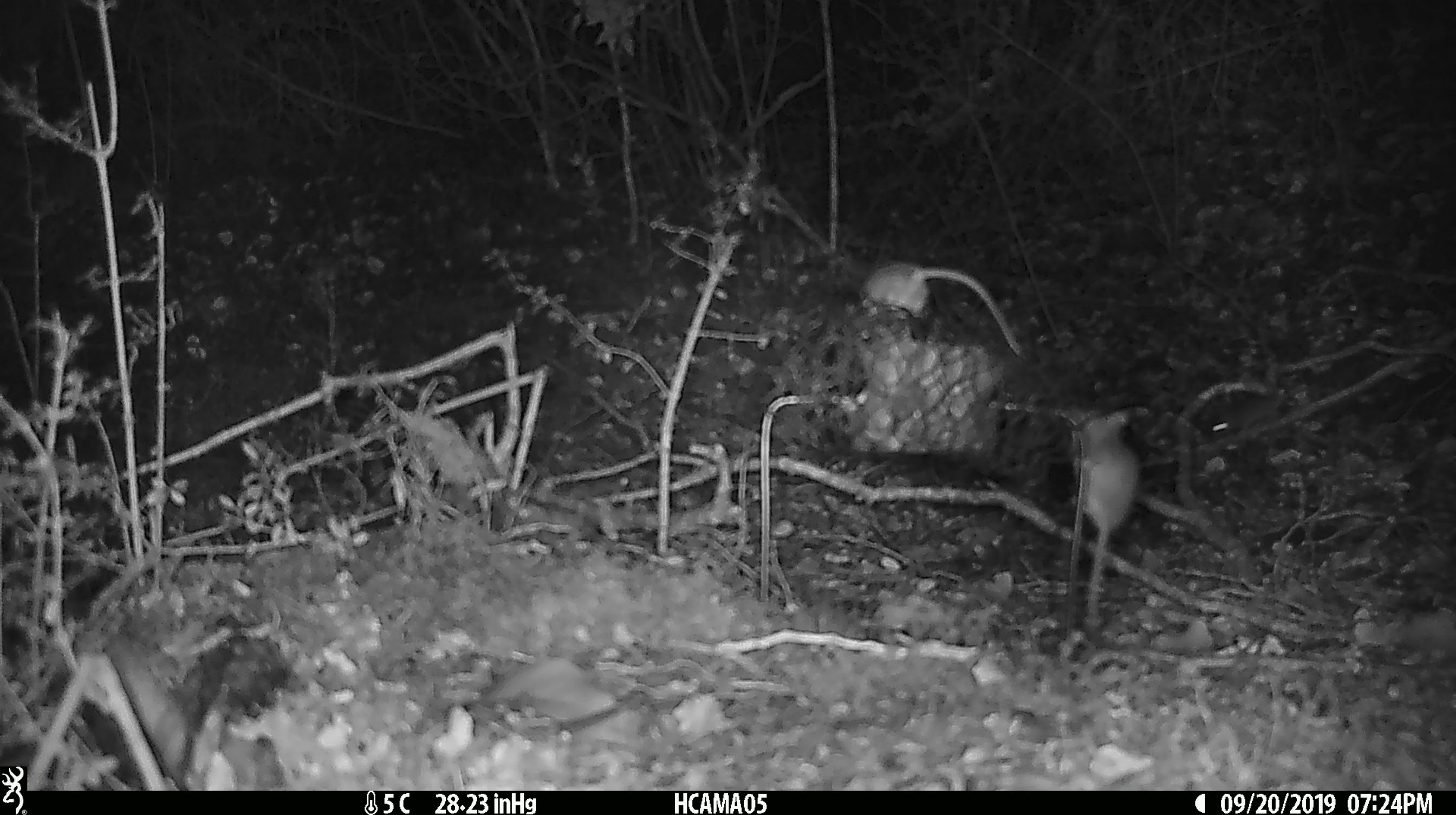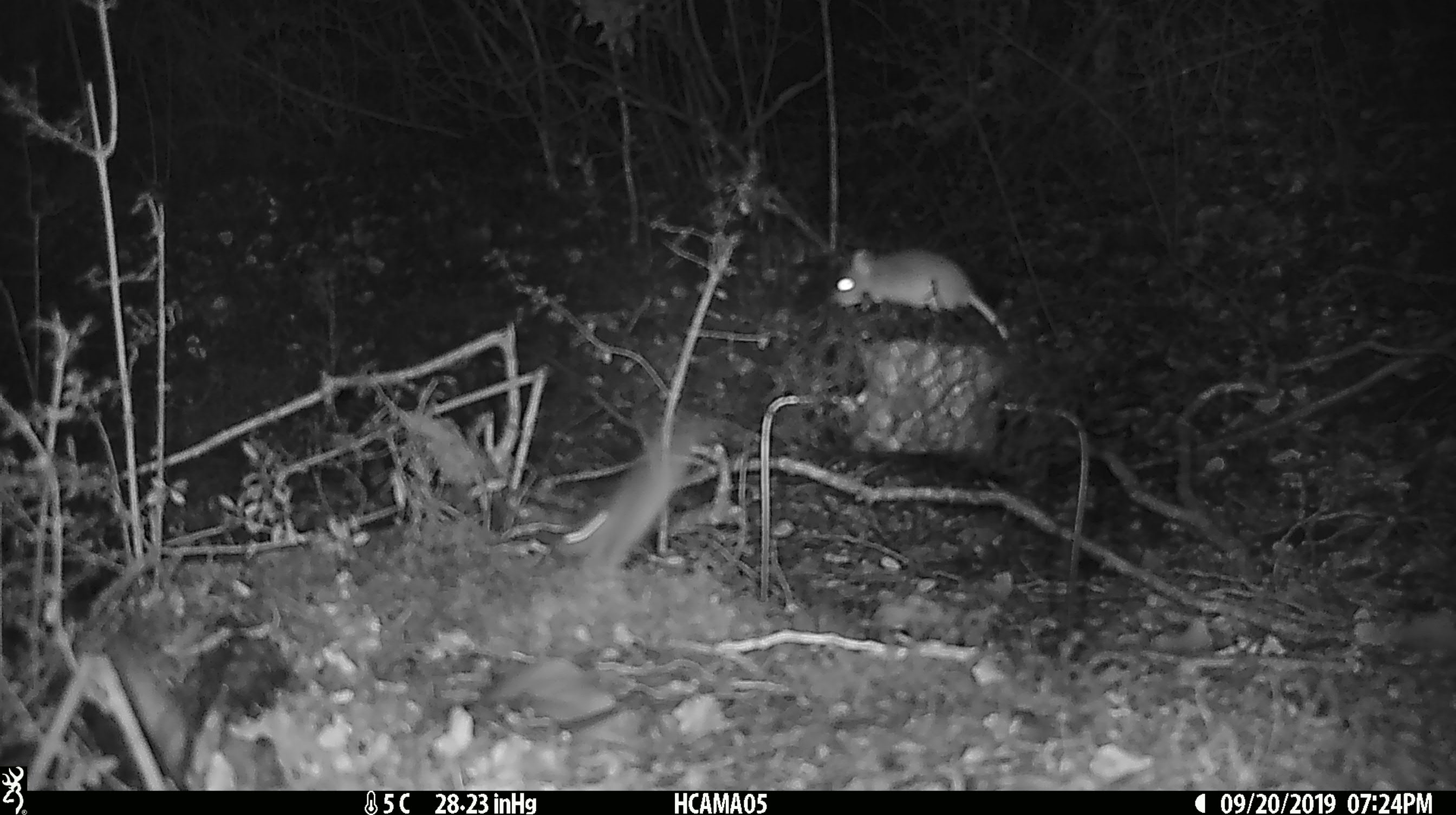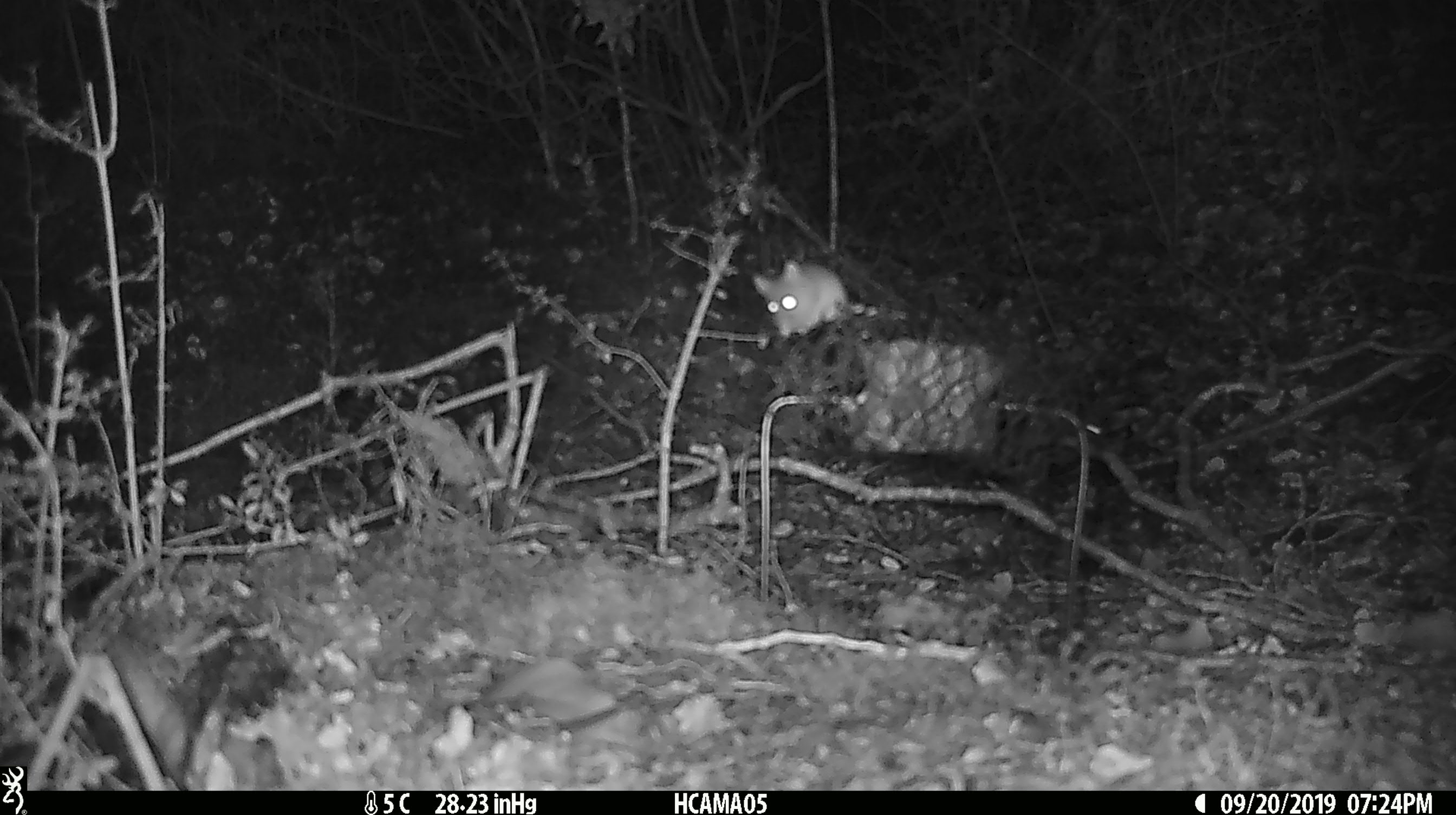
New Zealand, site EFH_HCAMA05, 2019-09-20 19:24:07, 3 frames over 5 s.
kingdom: Animalia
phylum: Chordata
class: Mammalia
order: Rodentia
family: Muridae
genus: Mus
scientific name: Mus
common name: mouse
Mouse (Mus).